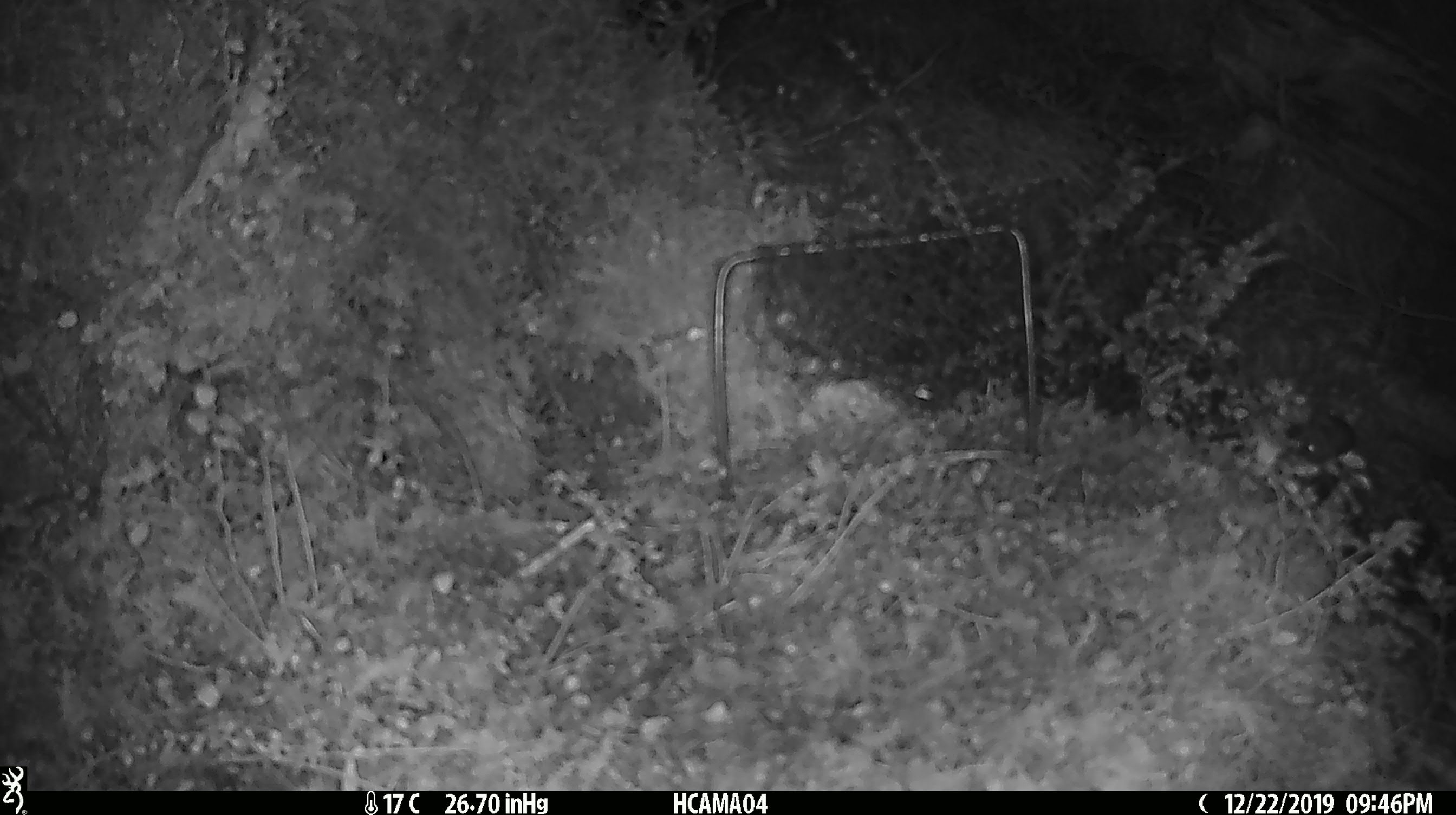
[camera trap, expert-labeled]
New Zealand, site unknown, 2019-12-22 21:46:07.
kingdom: Animalia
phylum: Chordata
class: Mammalia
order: Rodentia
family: Muridae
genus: Mus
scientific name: Mus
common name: mouse